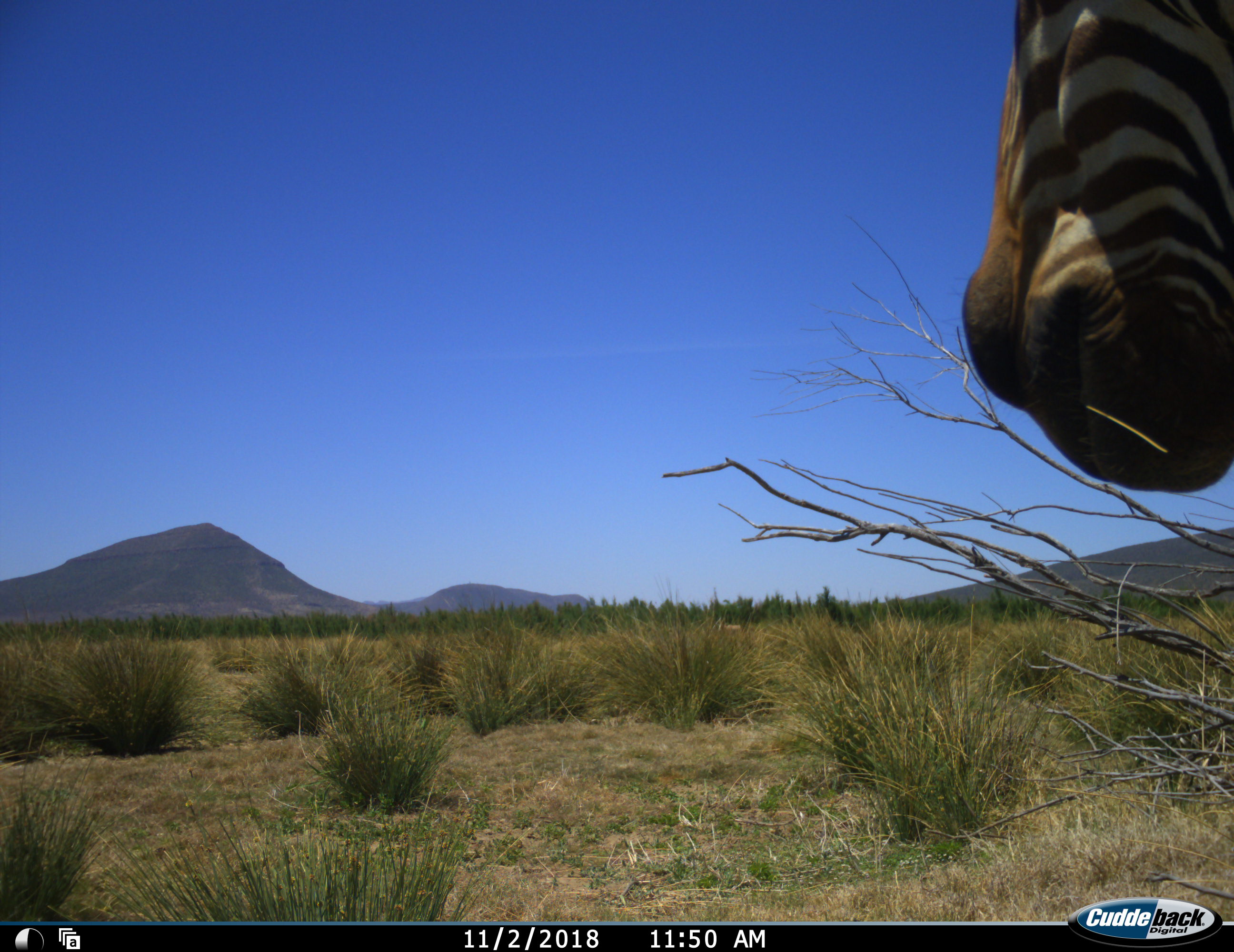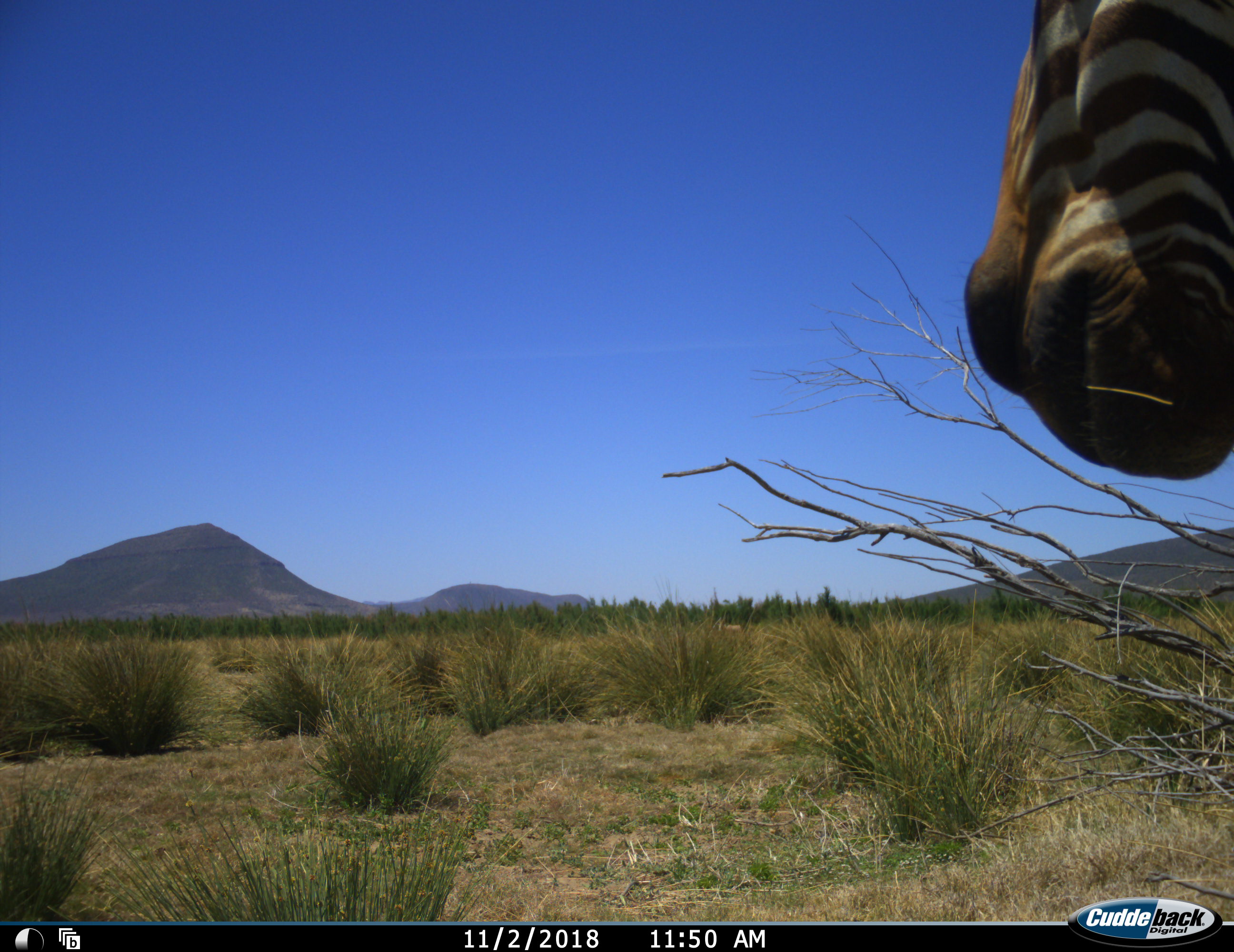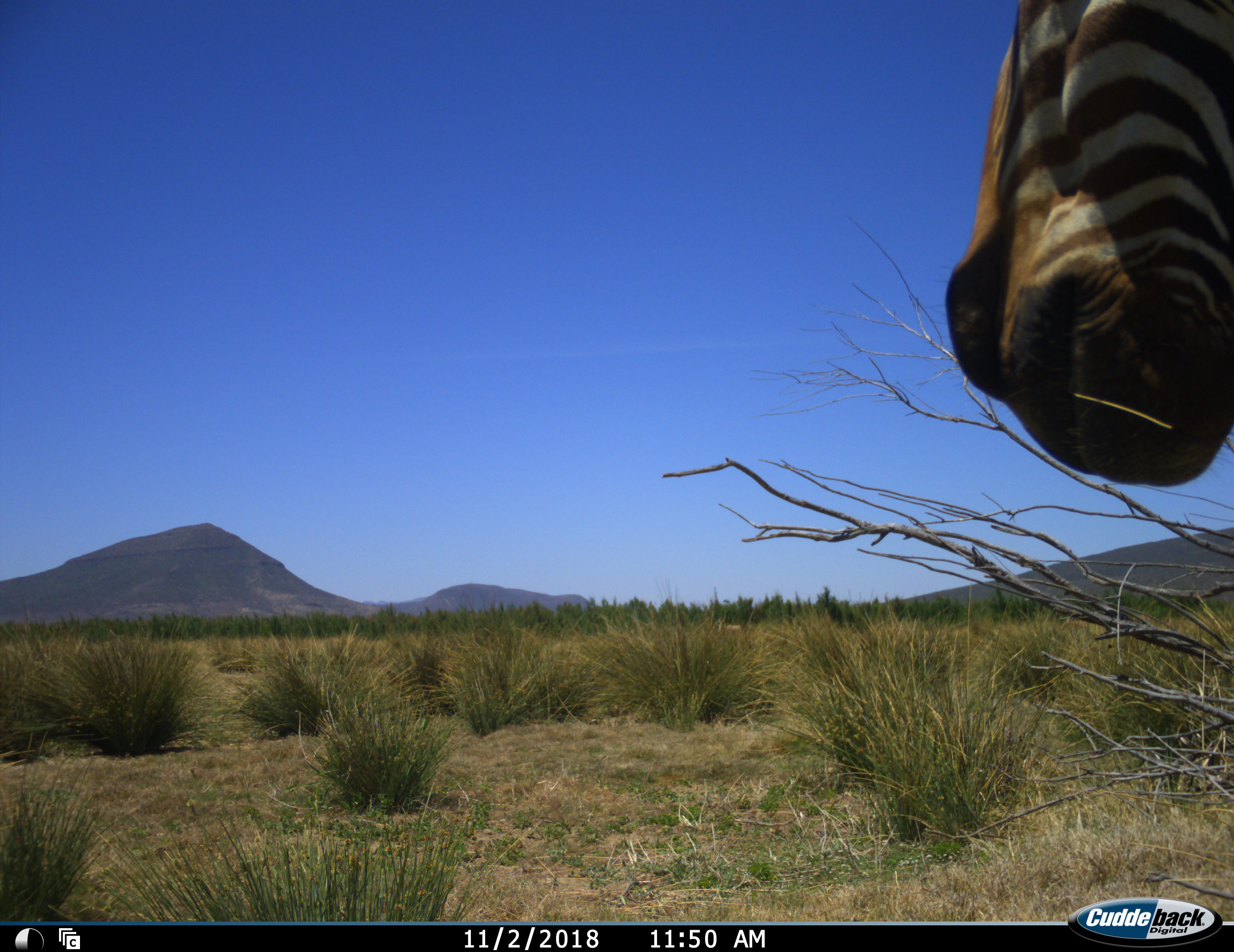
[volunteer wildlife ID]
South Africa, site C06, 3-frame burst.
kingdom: Animalia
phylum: Chordata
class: Mammalia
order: Perissodactyla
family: Equidae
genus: Equus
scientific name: Equus zebra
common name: mountain zebra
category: zebramountain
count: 1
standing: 100%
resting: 0%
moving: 0%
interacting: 0%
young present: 0%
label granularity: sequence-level